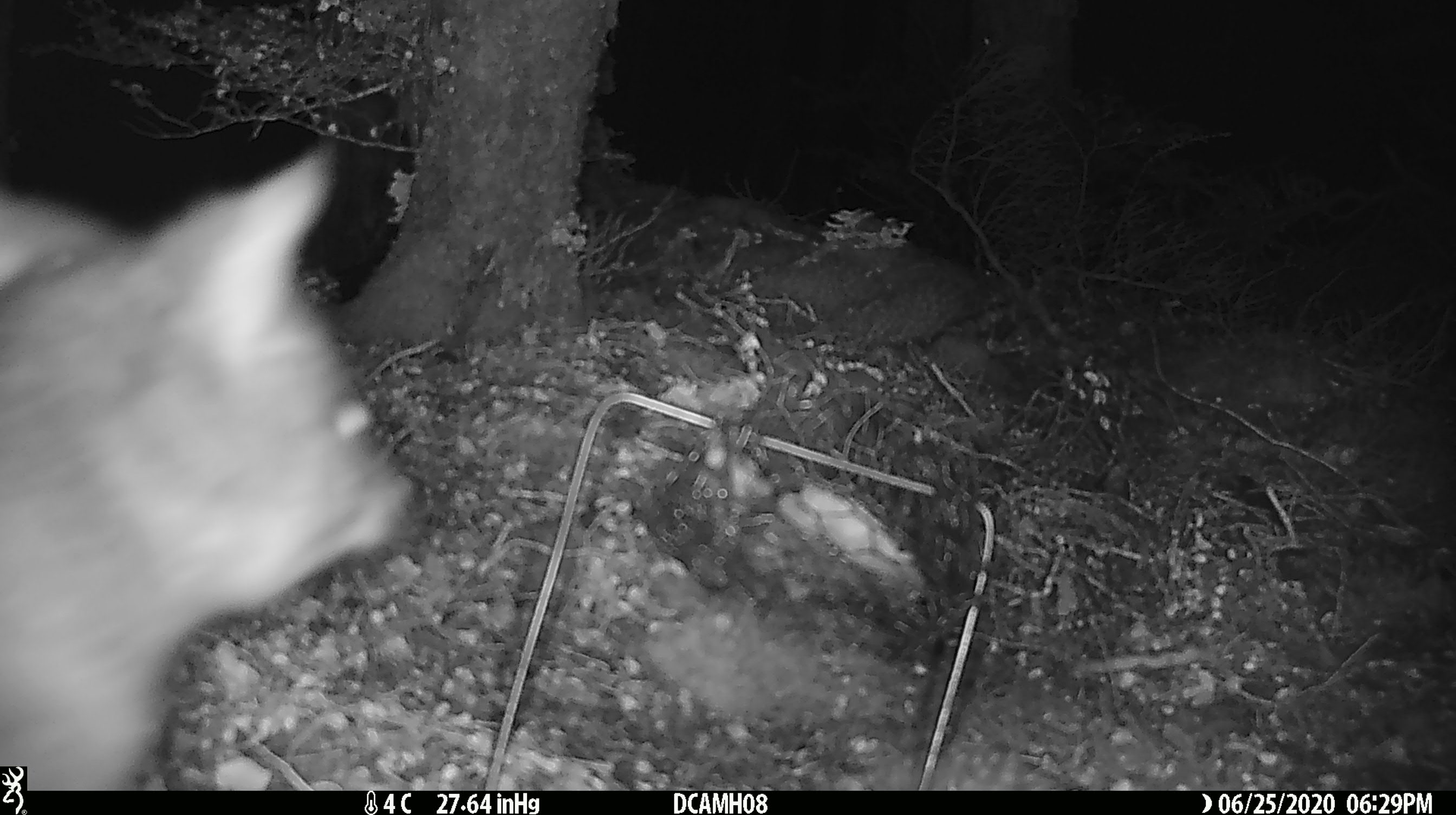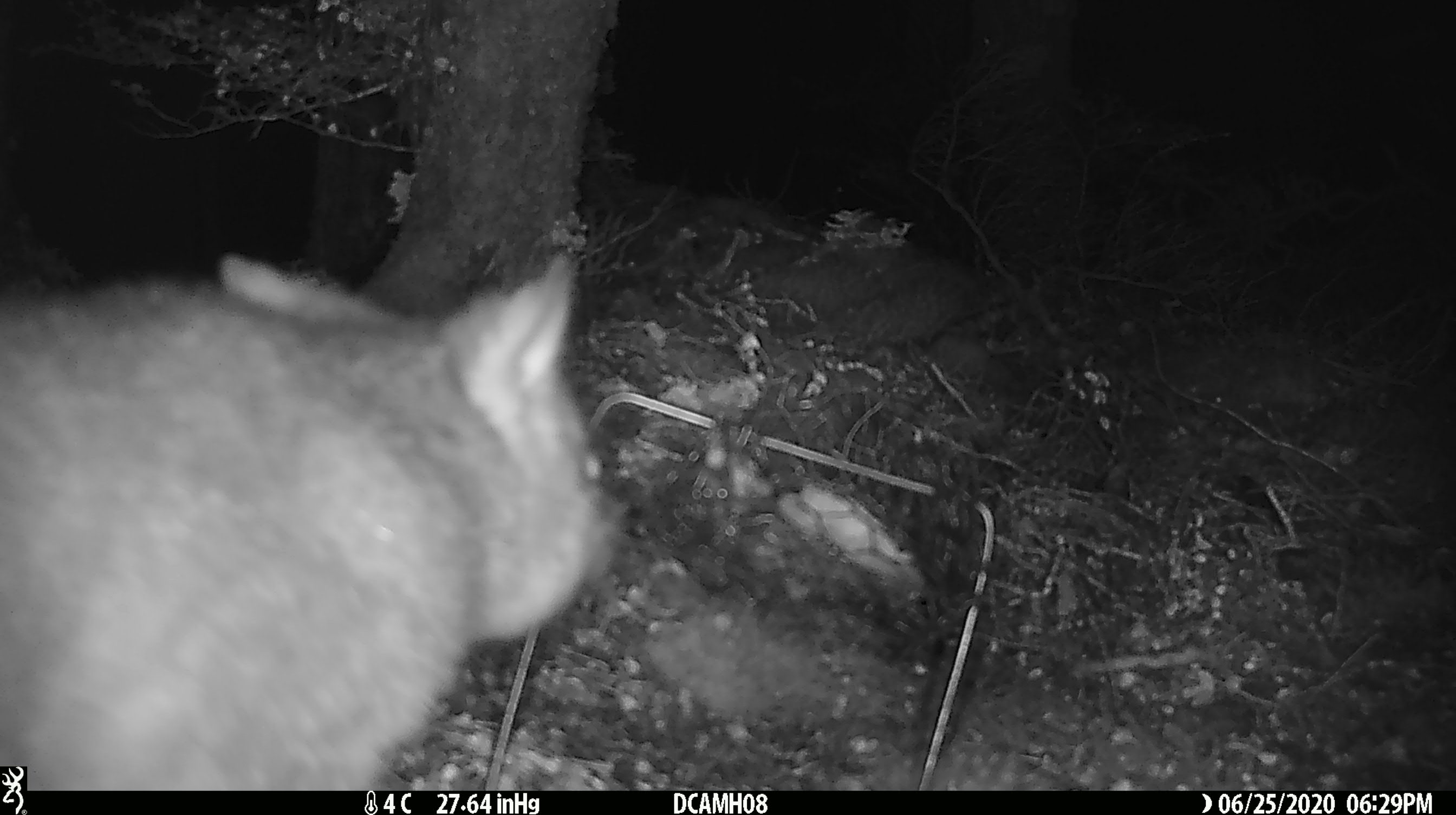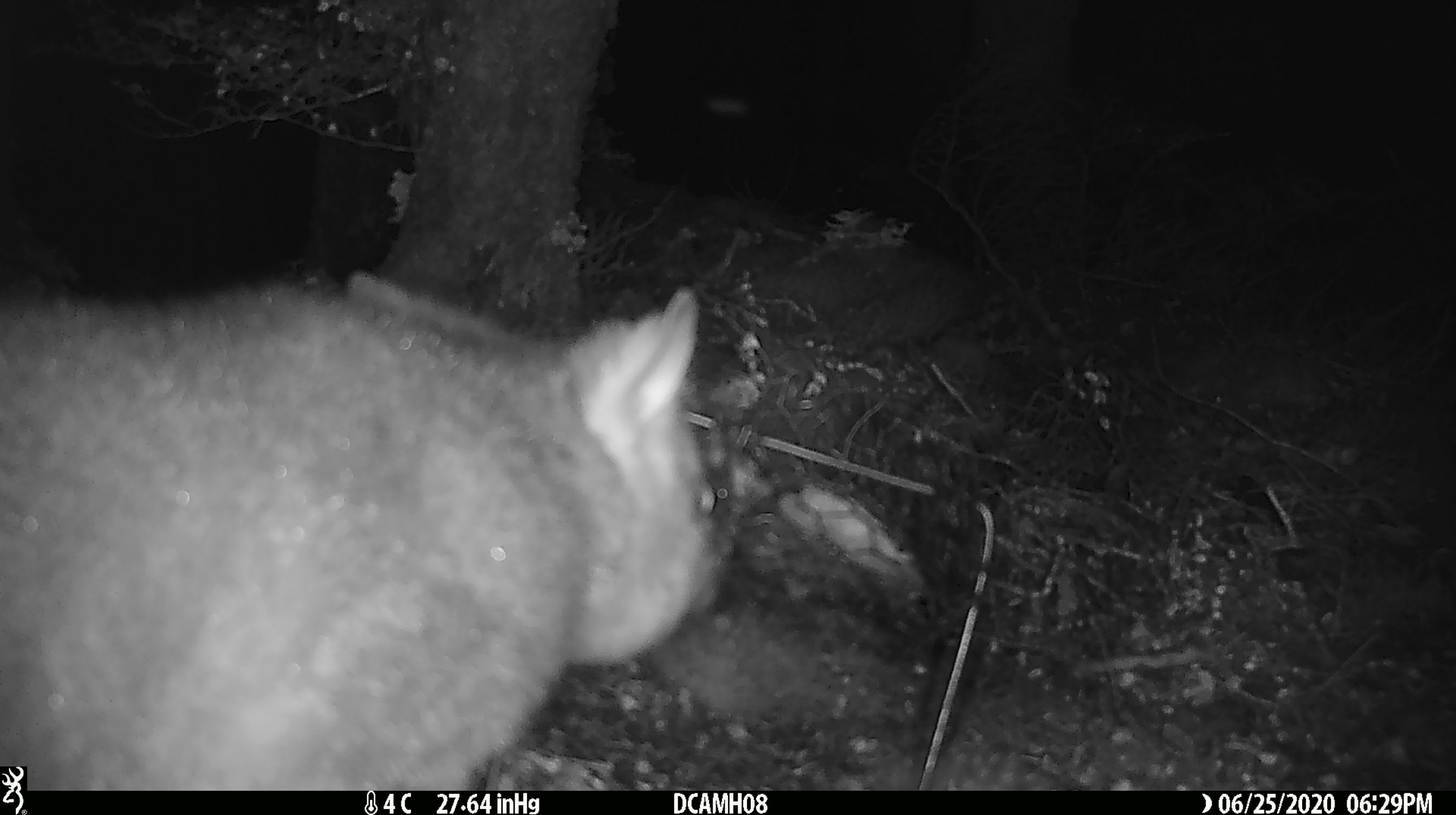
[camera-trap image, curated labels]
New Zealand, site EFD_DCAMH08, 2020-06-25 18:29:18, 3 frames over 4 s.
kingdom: Animalia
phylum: Chordata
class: Mammalia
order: Diprotodontia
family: Phalangeridae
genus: Trichosurus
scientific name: Trichosurus vulpecula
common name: common brushtail possum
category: possum